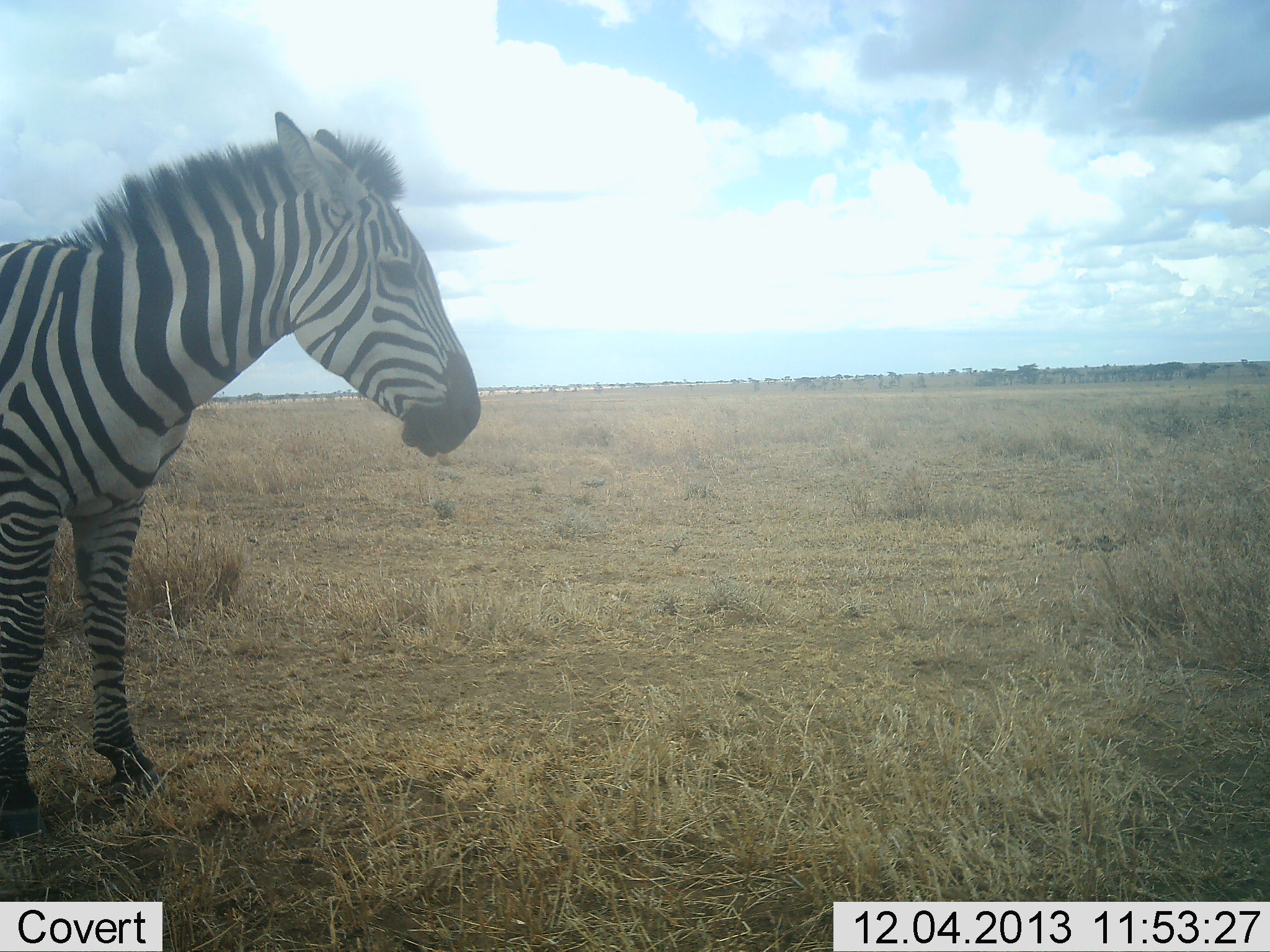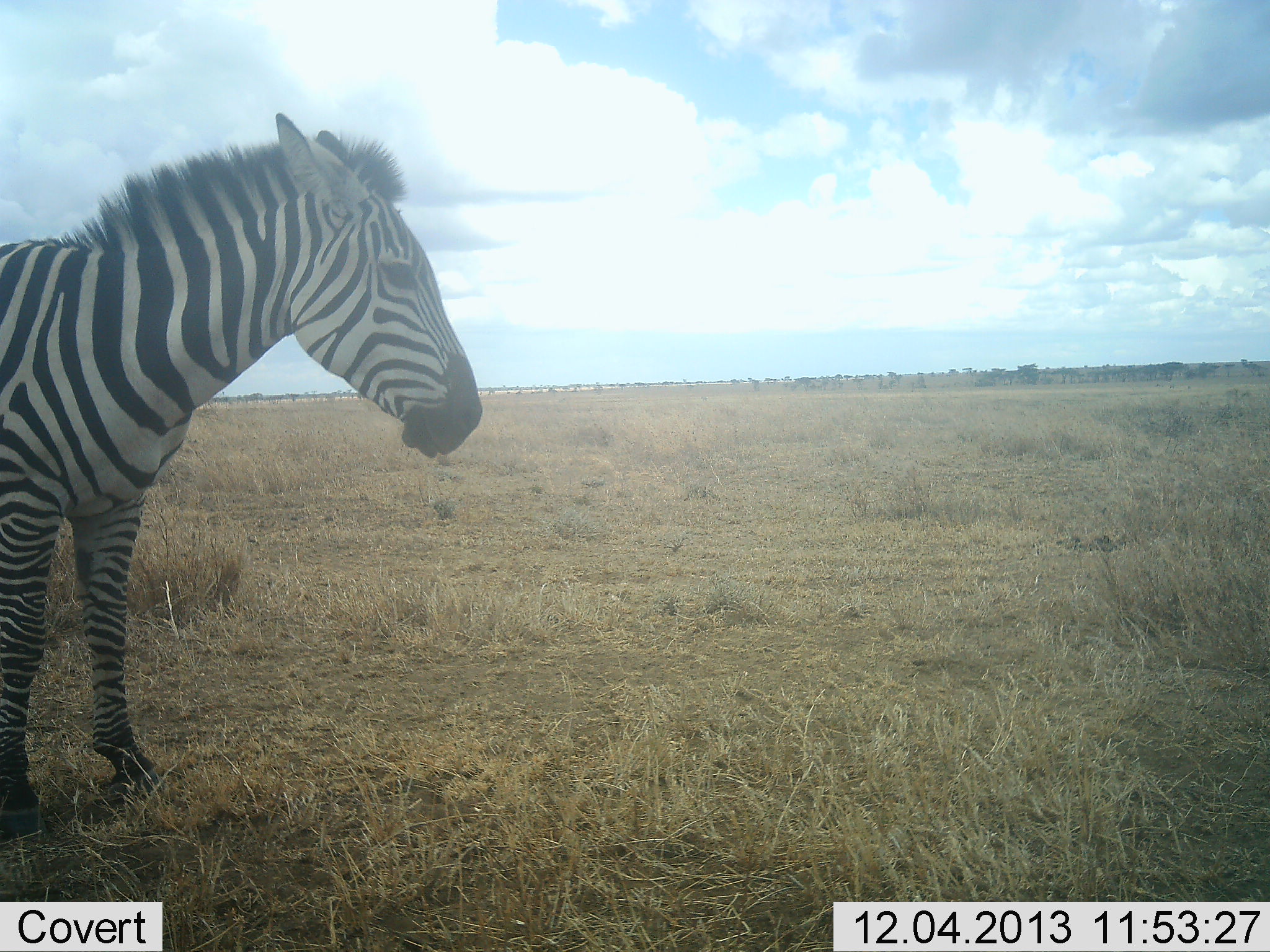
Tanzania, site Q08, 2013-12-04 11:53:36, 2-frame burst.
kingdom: Animalia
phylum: Chordata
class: Mammalia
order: Perissodactyla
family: Equidae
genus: Equus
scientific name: Equus quagga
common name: plains zebra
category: zebra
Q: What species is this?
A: Zebra (plains zebra) (Equus quagga).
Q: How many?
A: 1.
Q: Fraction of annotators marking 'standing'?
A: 90%.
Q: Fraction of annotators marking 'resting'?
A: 10%.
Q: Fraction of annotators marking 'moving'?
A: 0%.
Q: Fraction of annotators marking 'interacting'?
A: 0%.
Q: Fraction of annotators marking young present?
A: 0%.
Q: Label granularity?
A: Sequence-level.